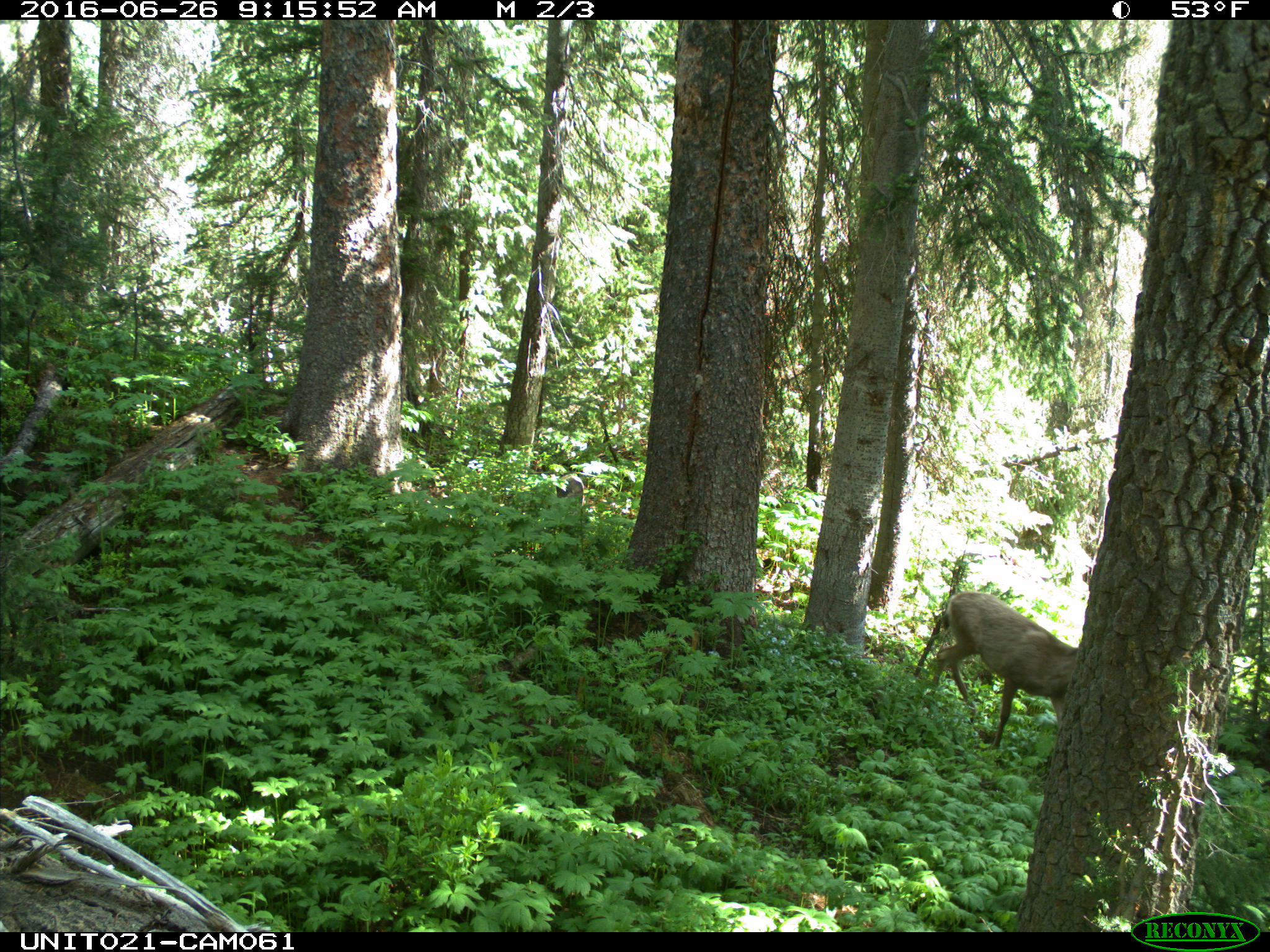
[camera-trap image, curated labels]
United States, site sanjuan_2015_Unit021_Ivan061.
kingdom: Animalia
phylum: Chordata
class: Mammalia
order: Artiodactyla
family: Cervidae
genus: Odocoileus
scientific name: Odocoileus hemionus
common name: mule deer